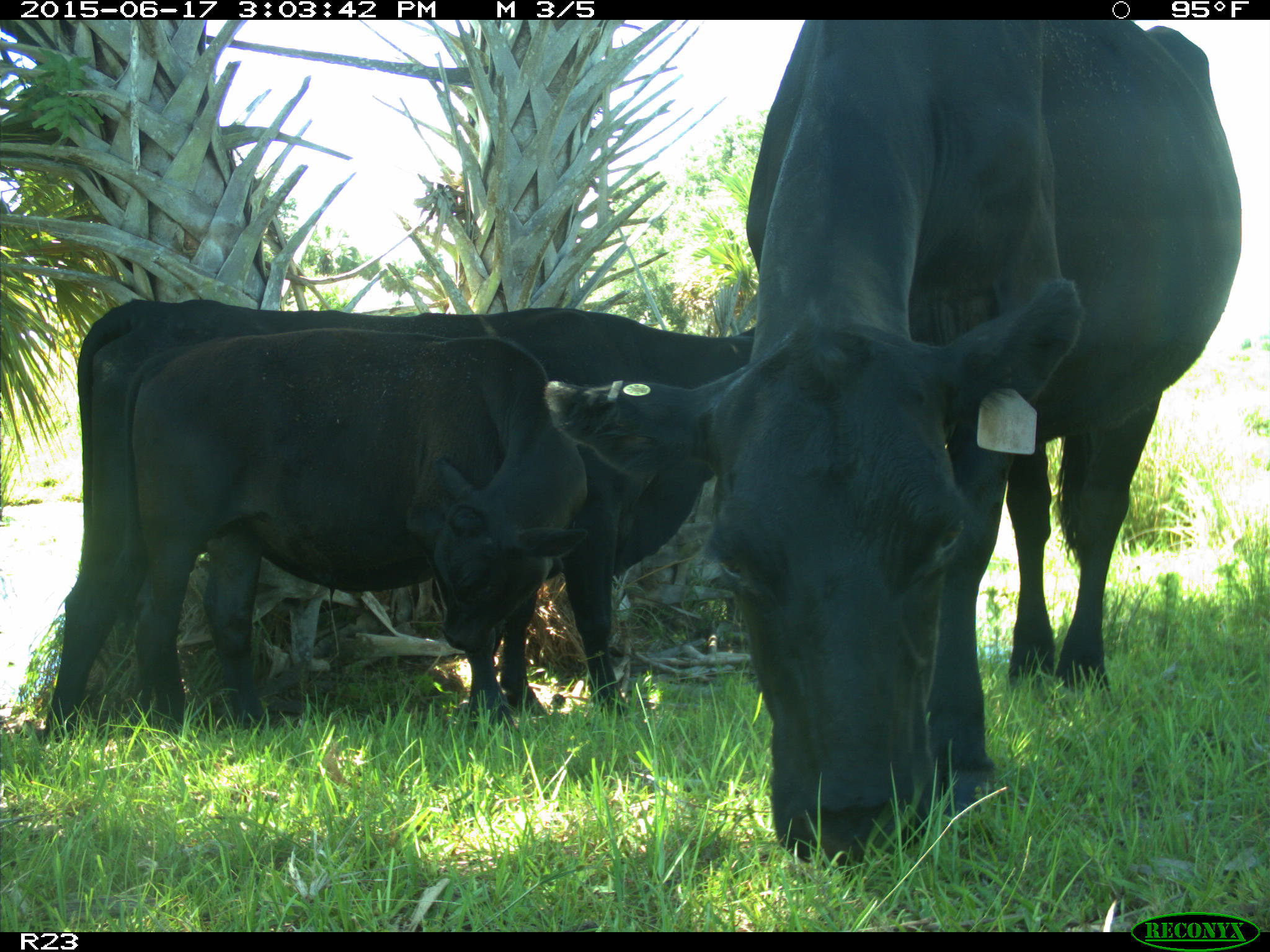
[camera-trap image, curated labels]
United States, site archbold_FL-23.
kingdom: Animalia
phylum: Chordata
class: Mammalia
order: Artiodactyla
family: Bovidae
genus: Bos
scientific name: Bos taurus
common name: domestic cow